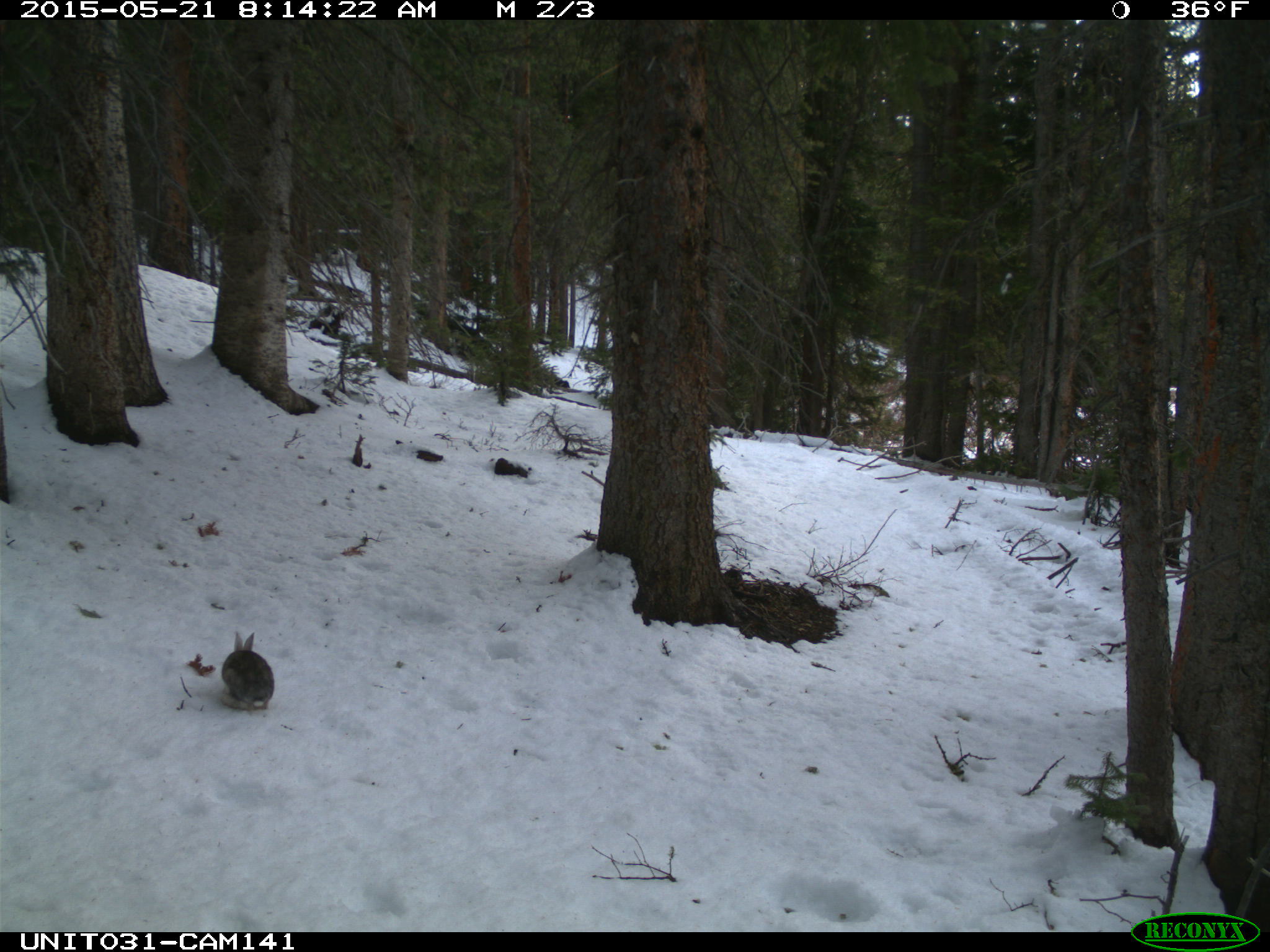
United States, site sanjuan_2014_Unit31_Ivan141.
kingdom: Animalia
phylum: Chordata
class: Mammalia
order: Lagomorpha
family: Leporidae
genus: Lepus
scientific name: Lepus americanus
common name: snowshoe hare